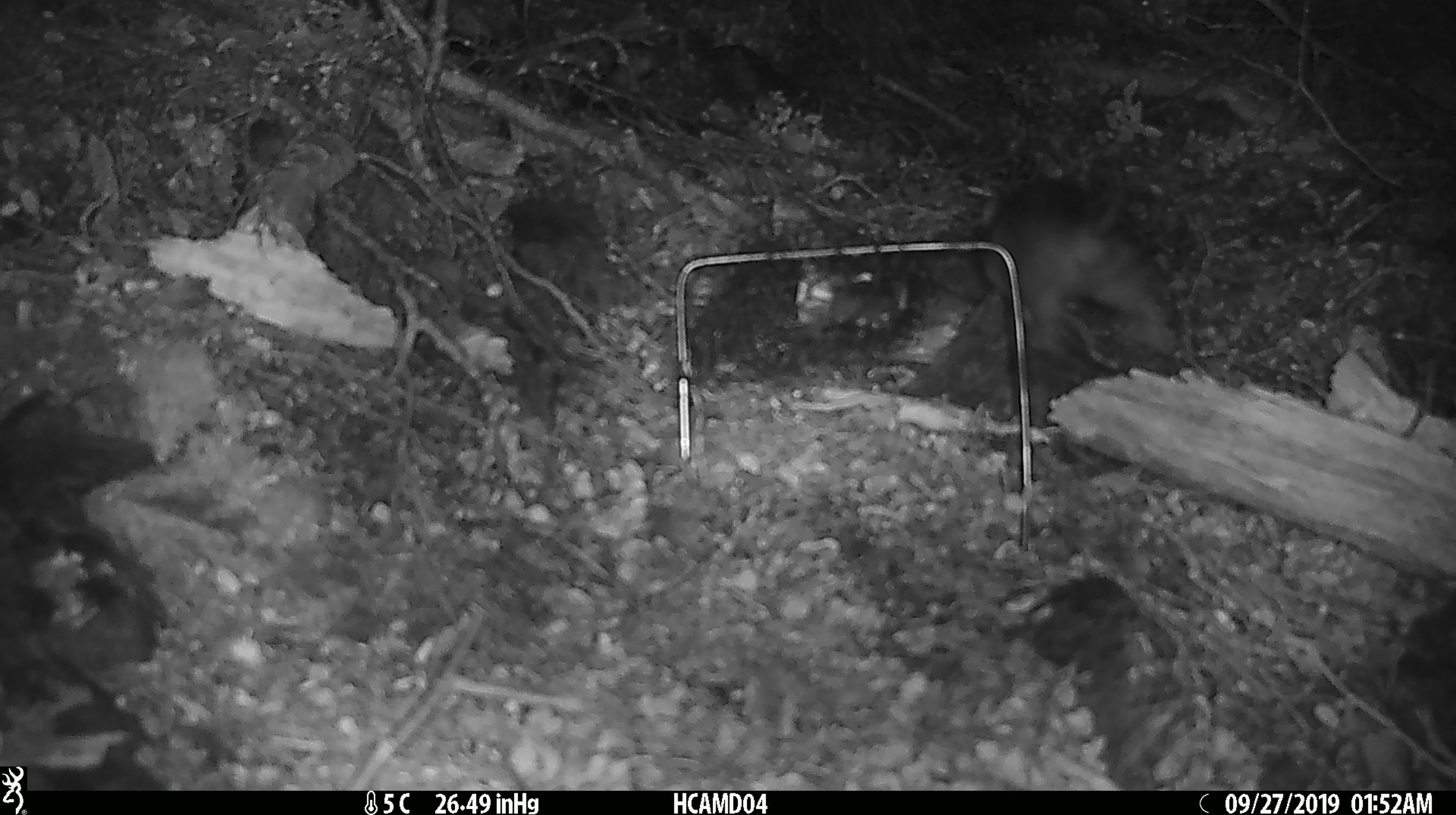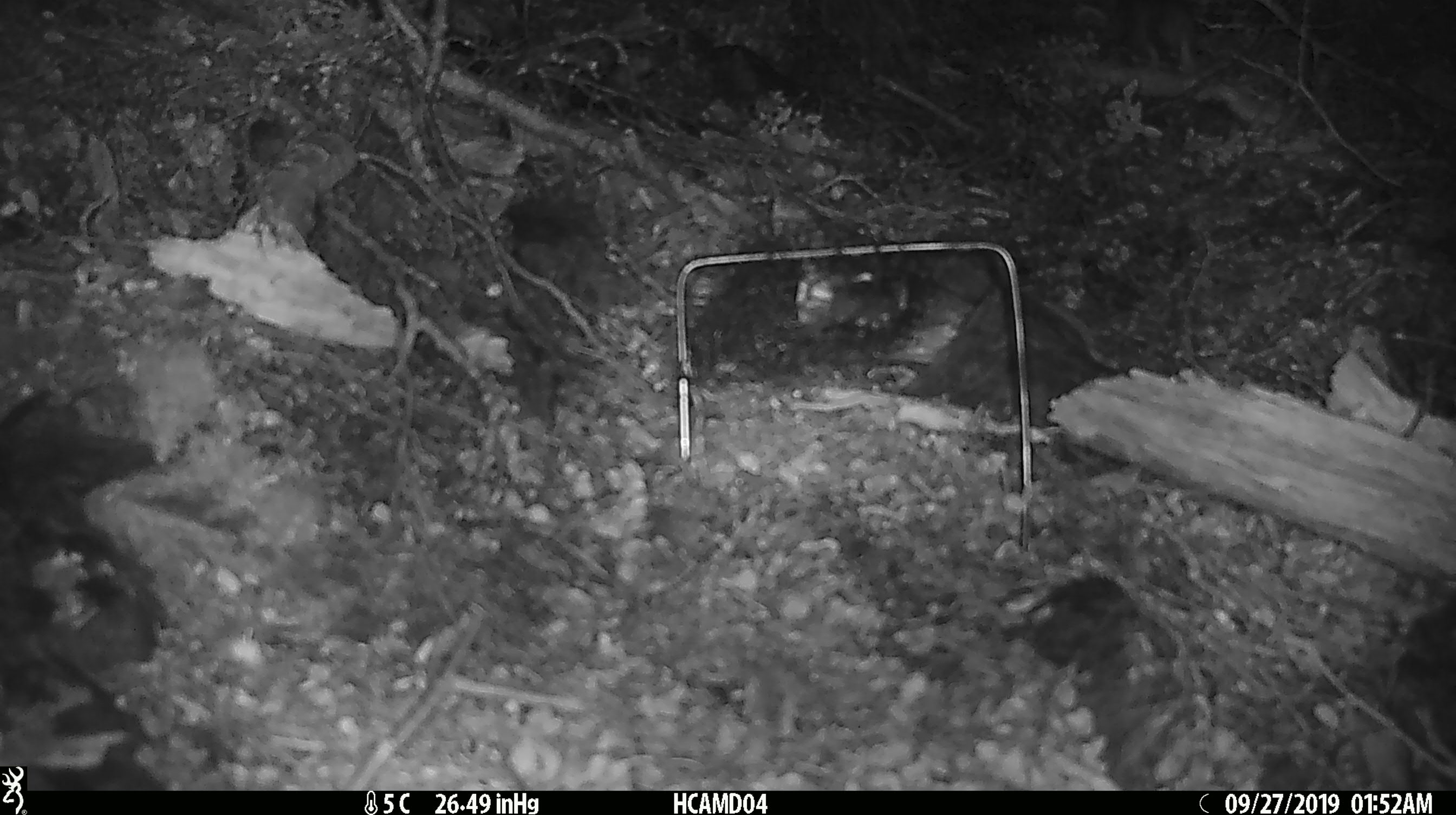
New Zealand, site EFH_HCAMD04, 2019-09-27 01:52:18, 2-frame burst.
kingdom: Animalia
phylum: Chordata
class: Mammalia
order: Rodentia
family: Muridae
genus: Rattus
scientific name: Rattus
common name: rat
Rat (Rattus).